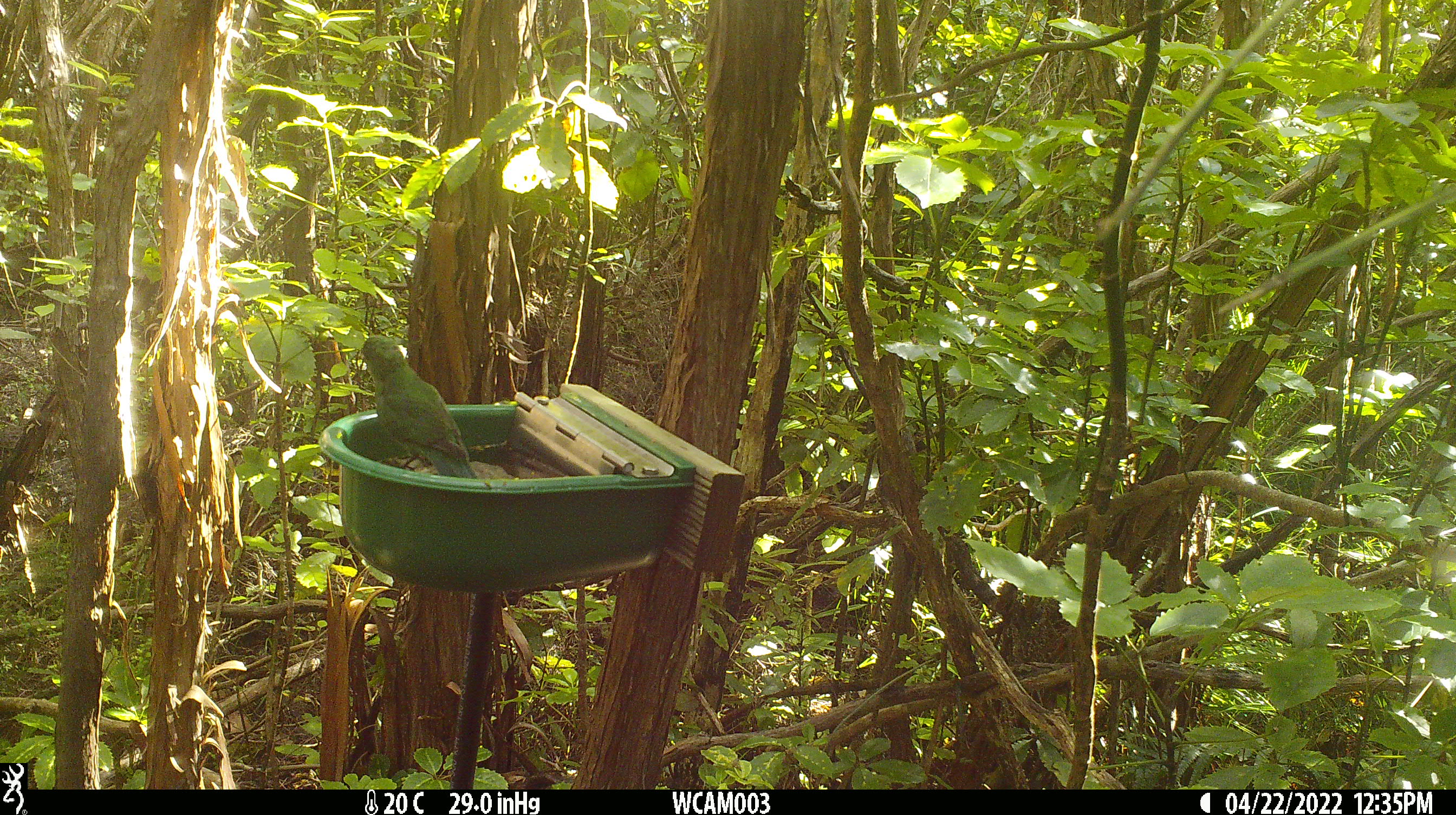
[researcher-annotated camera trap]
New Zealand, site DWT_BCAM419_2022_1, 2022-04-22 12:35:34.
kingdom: Animalia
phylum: Chordata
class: Aves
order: Psittaciformes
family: Psittaculidae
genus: Cyanoramphus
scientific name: Cyanoramphus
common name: parakeet